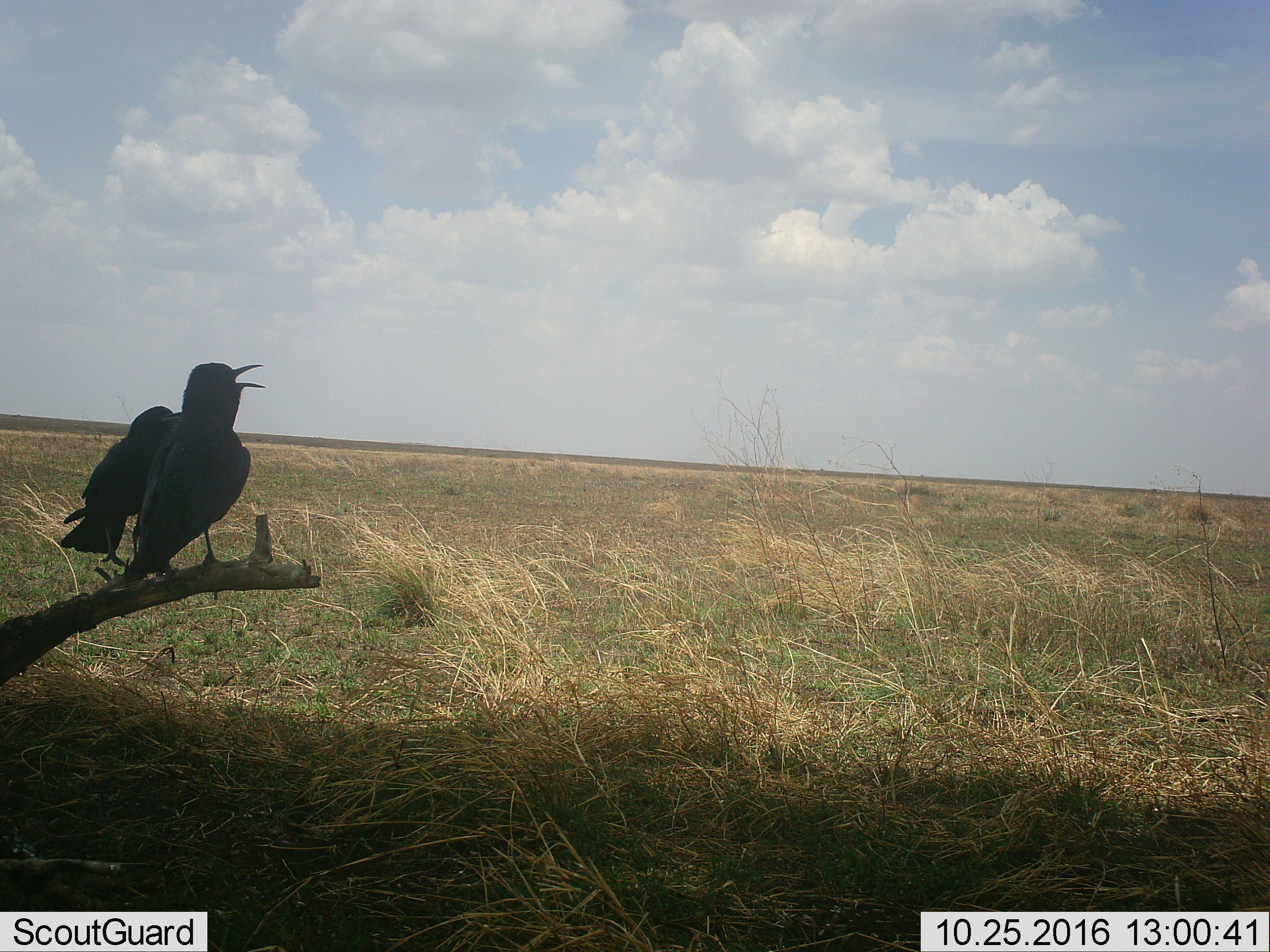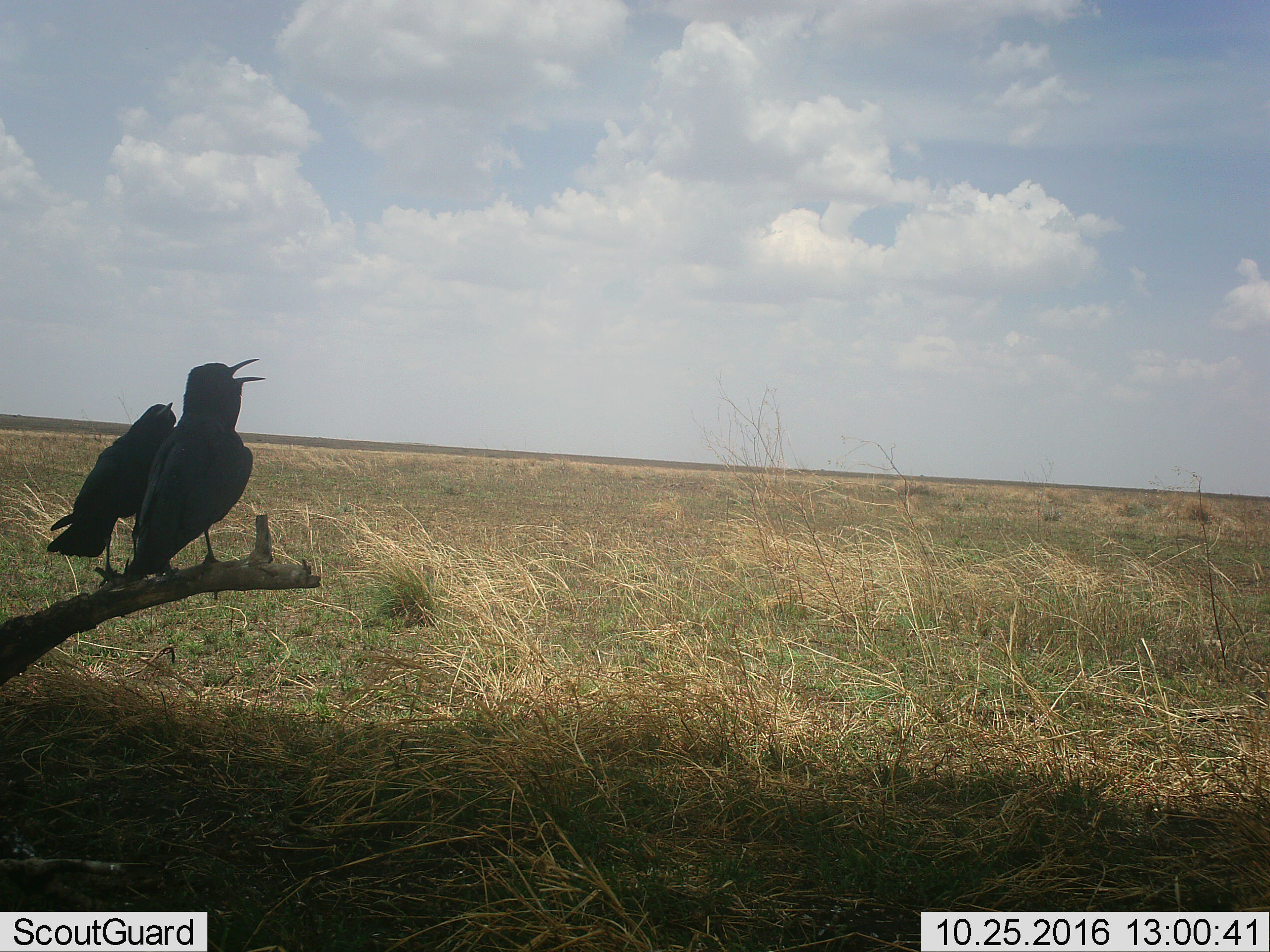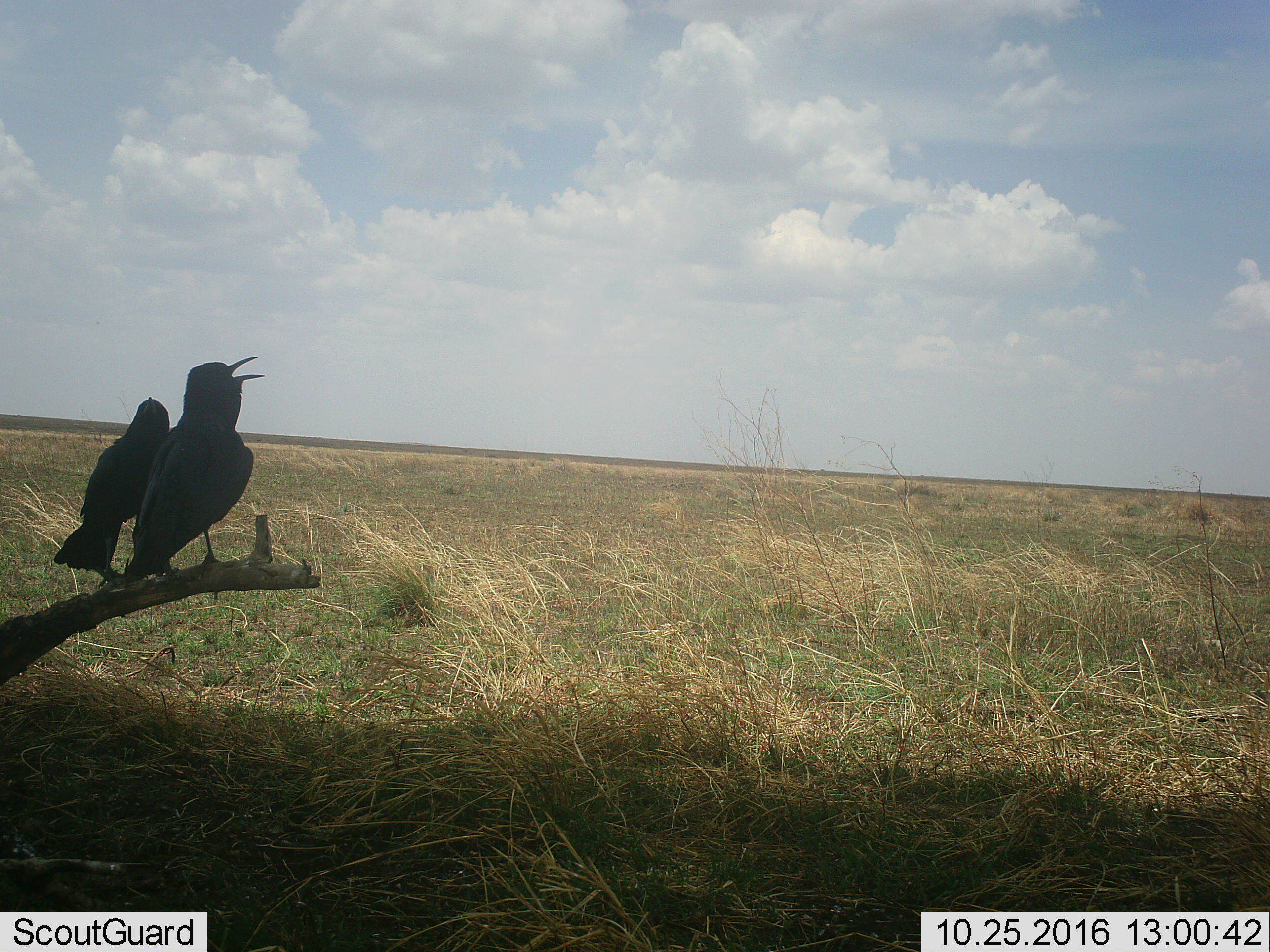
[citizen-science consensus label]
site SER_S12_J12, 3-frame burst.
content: unidentified animal